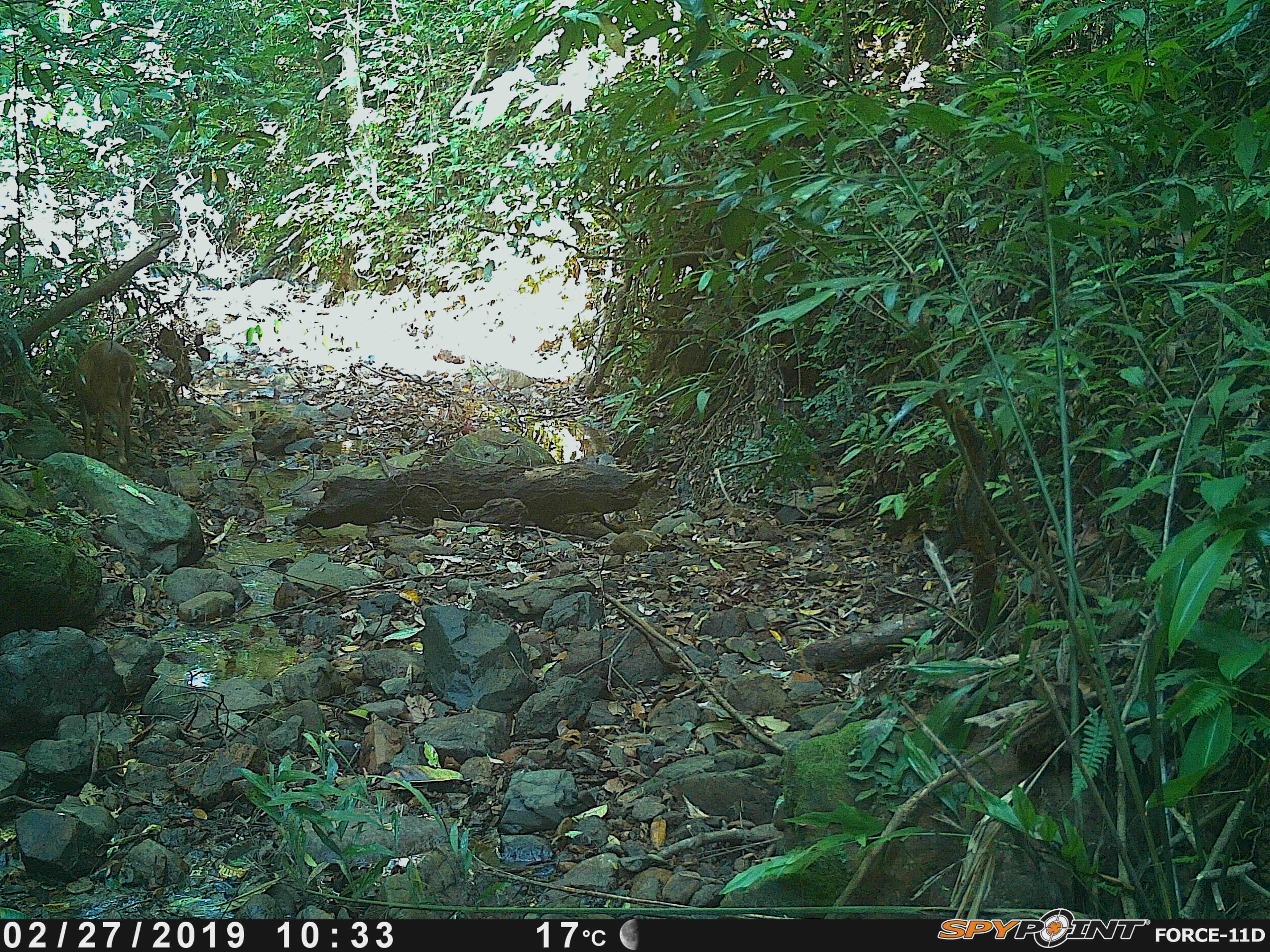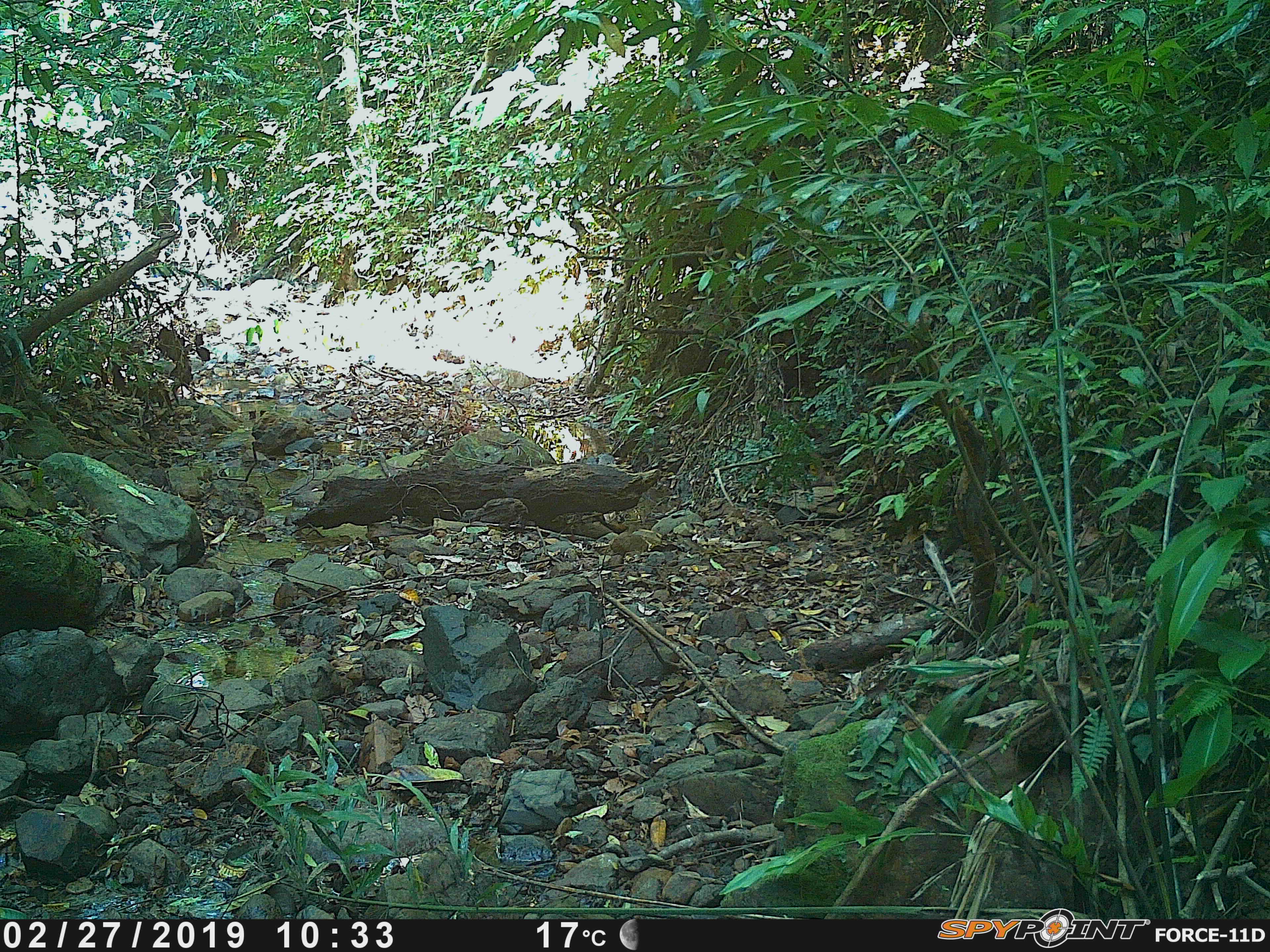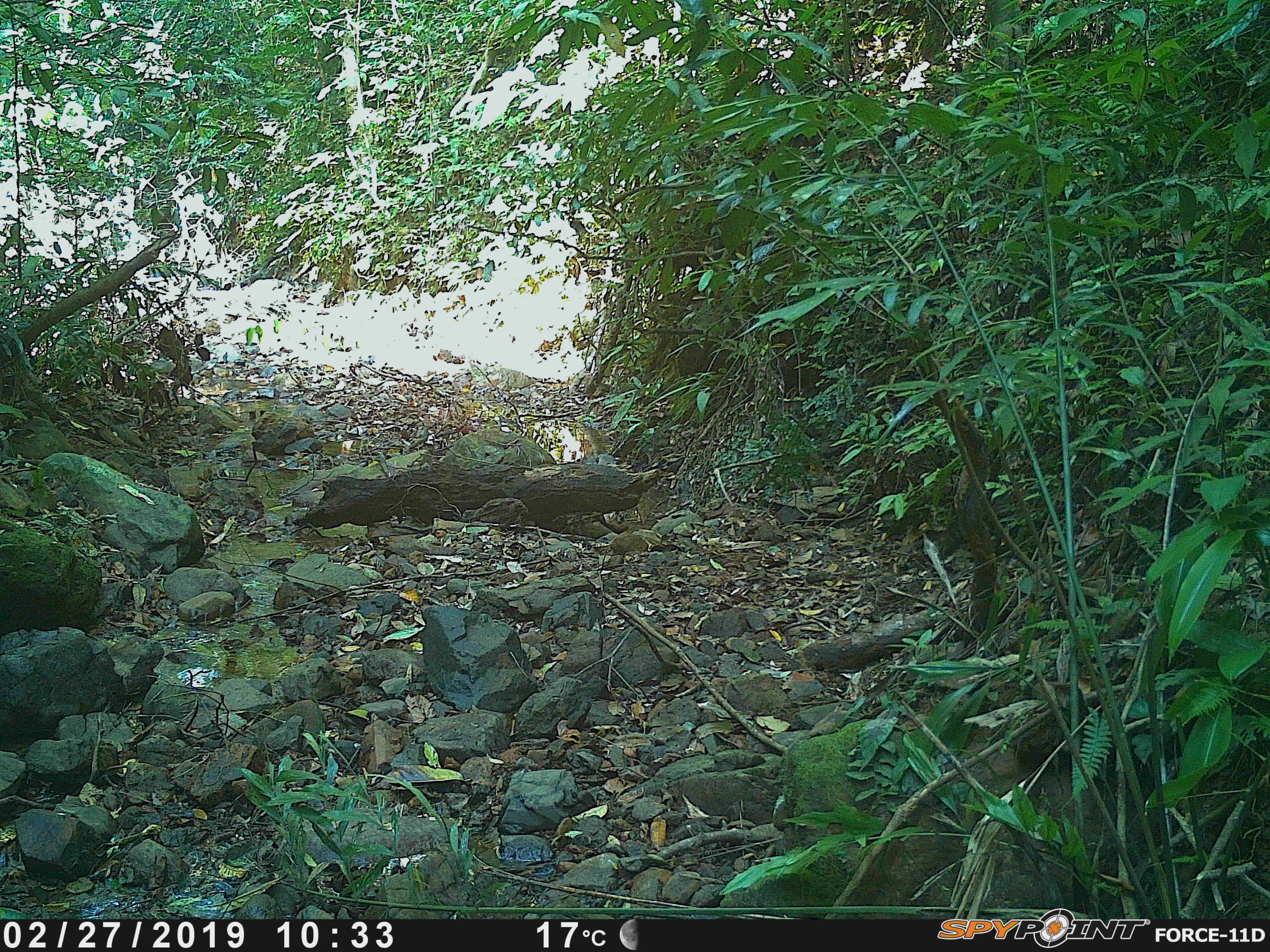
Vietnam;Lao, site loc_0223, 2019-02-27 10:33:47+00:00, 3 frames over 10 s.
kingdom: Animalia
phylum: Chordata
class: Mammalia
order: Artiodactyla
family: Cervidae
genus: Muntiacus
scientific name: Muntiacus vuquangensis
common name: large-antlered muntjac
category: large antlered muntjac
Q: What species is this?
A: Large antlered muntjac (large-antlered muntjac) (Muntiacus vuquangensis).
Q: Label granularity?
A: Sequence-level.